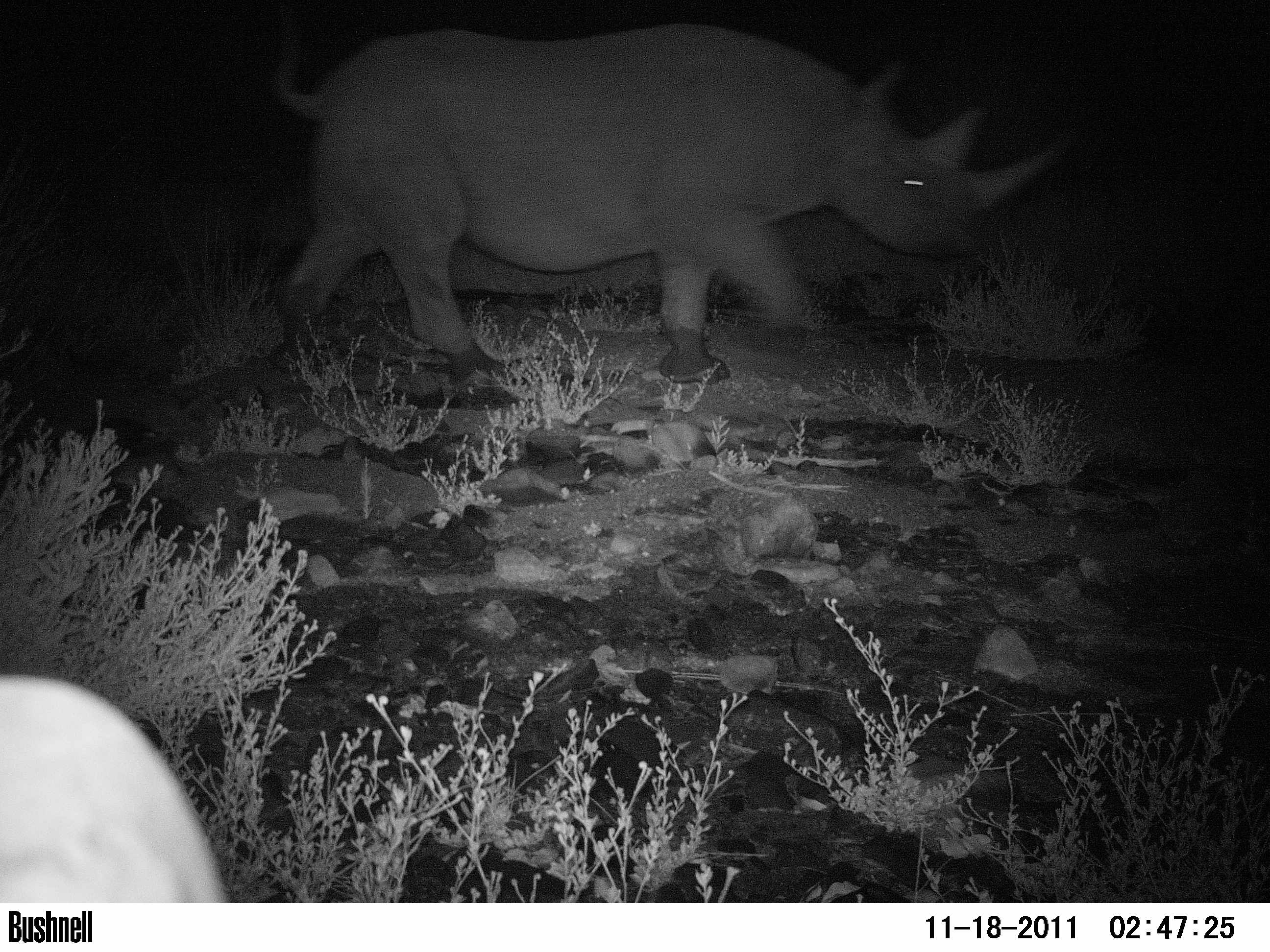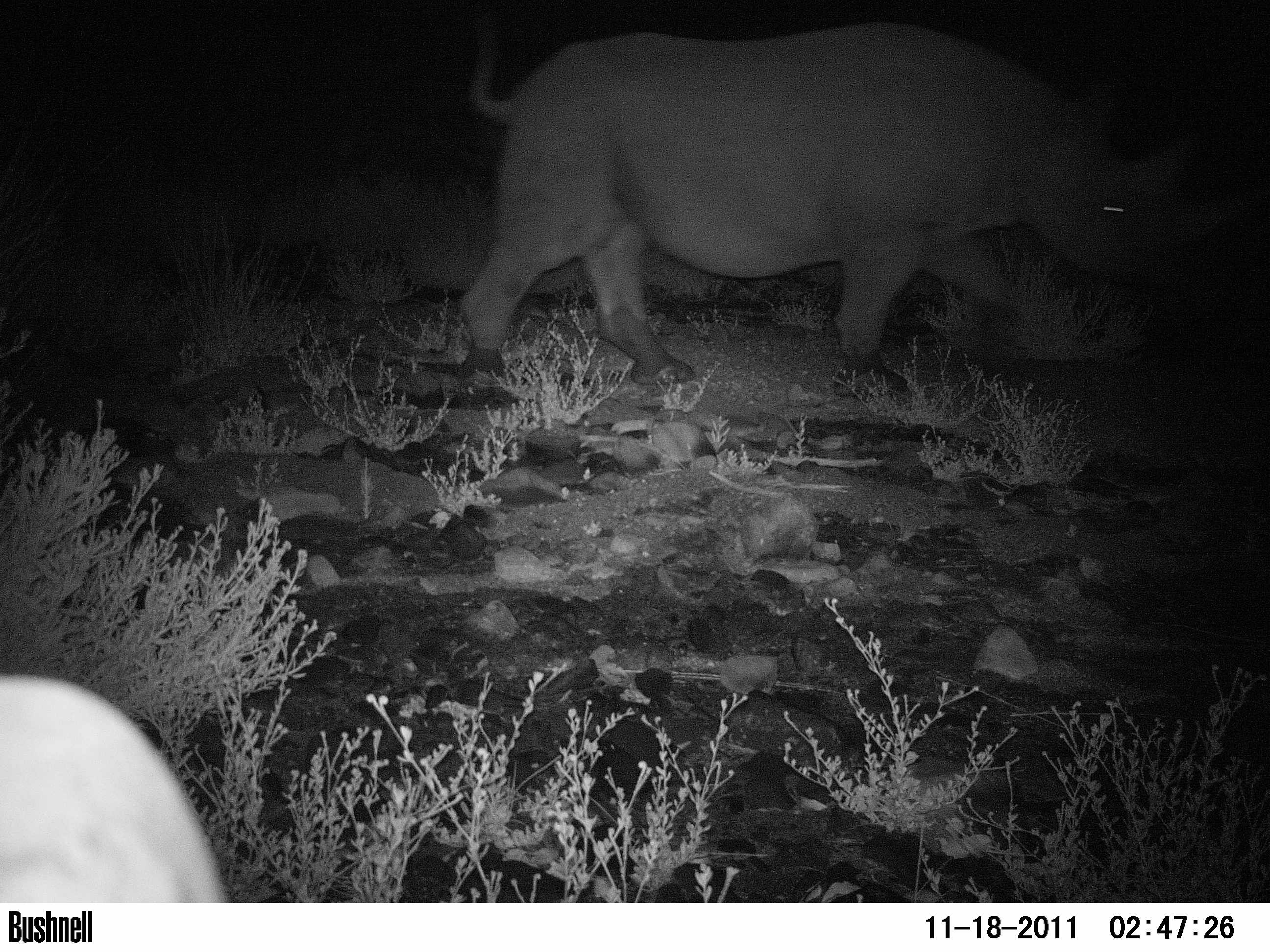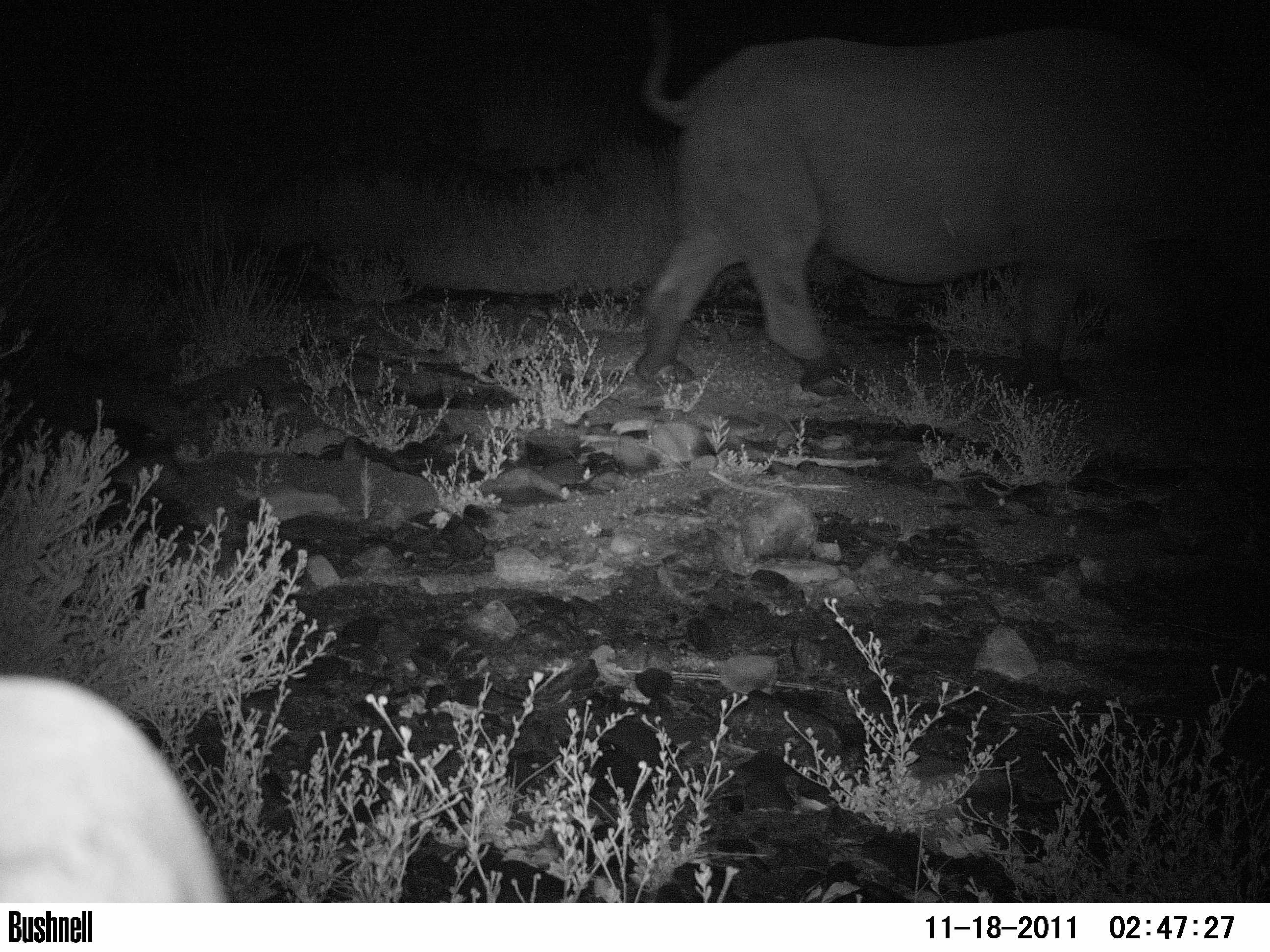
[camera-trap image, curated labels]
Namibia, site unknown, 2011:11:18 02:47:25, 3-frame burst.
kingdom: Animalia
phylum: Chordata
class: Mammalia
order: Perissodactyla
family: Rhinocerotidae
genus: Diceros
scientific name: Diceros bicornis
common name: black rhinoceros